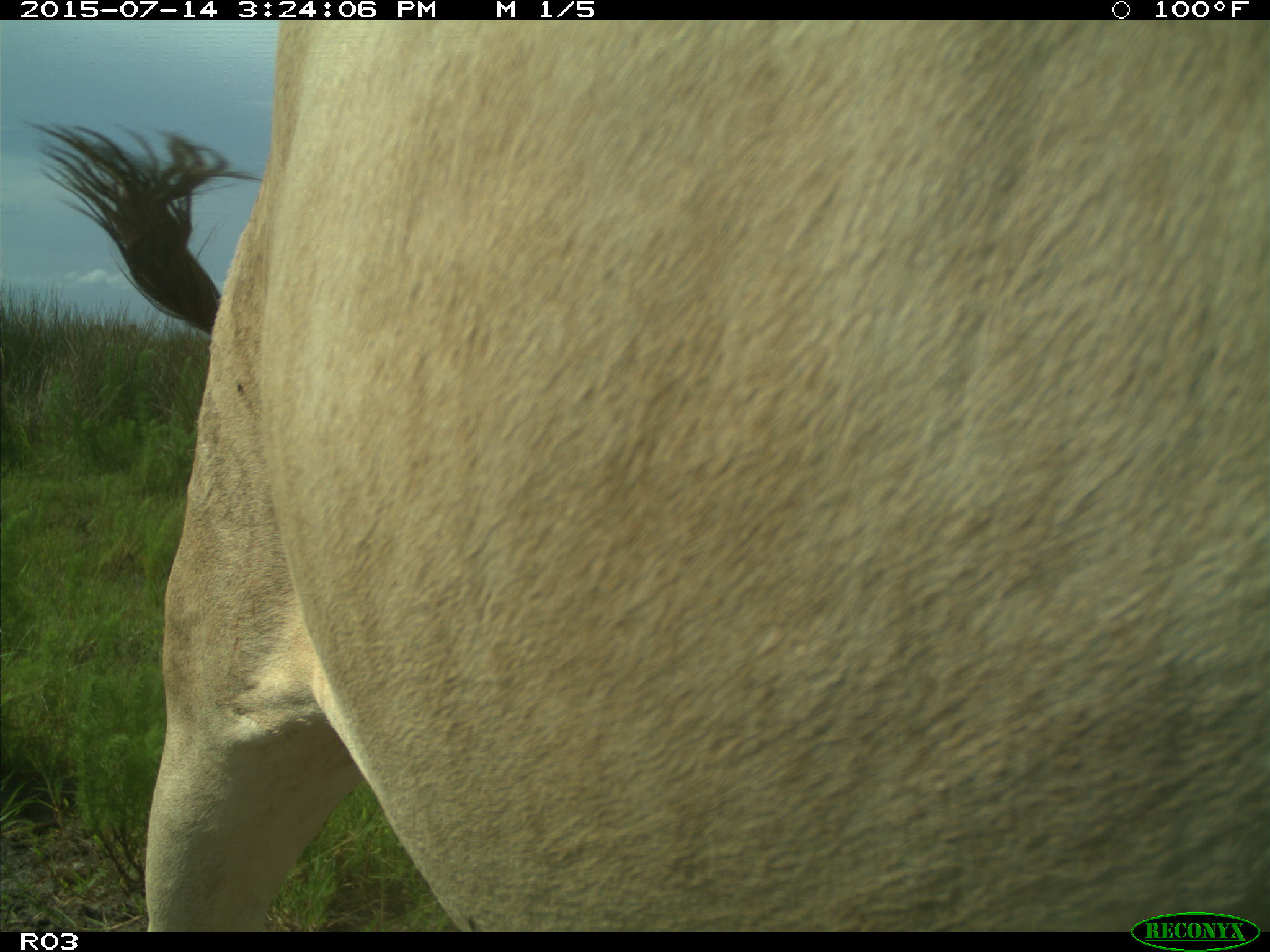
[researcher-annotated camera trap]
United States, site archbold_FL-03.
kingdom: Animalia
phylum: Chordata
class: Mammalia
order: Artiodactyla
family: Bovidae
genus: Bos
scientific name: Bos taurus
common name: domestic cow